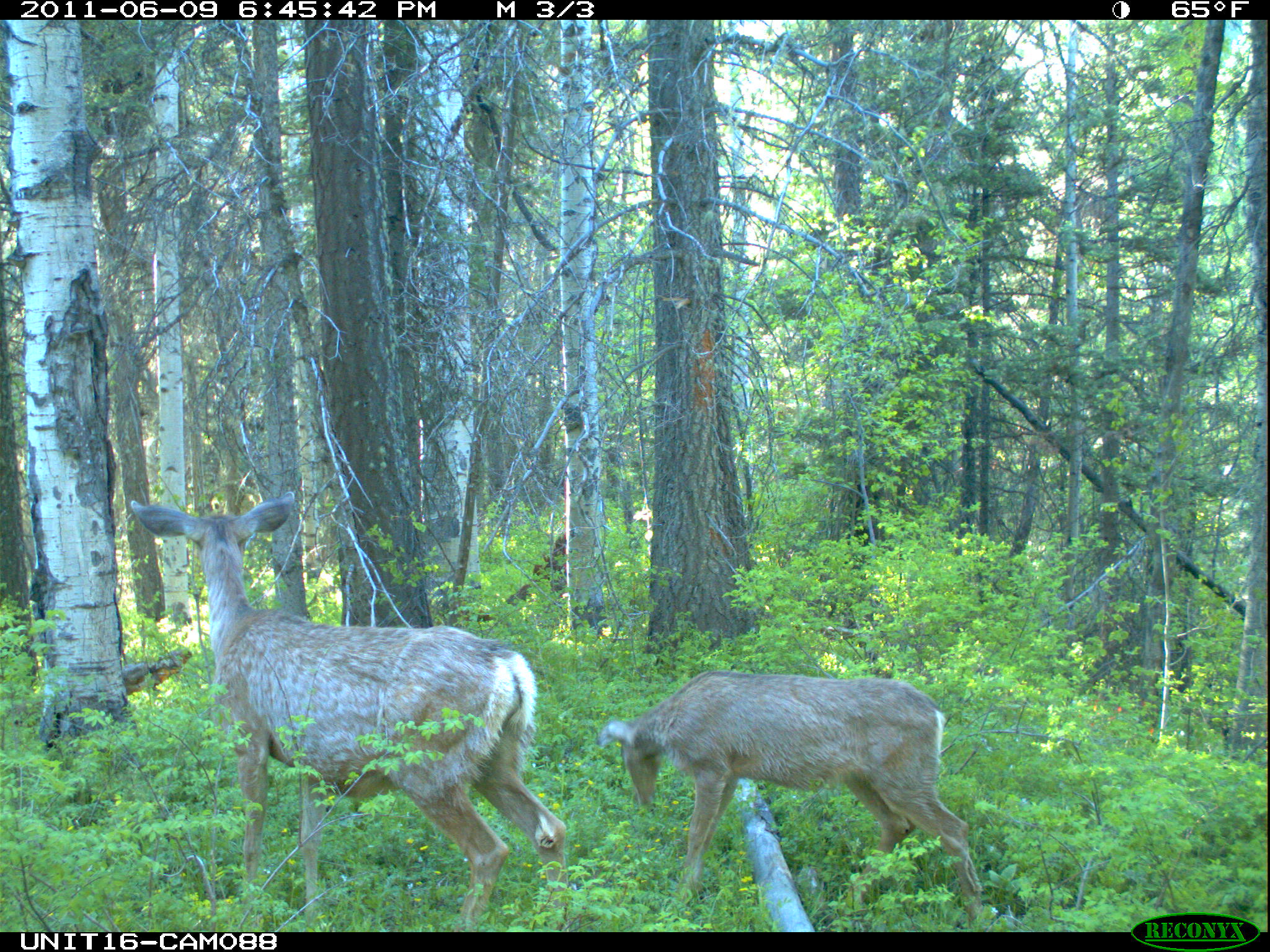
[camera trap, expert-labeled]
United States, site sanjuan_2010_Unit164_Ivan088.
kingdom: Animalia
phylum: Chordata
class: Mammalia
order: Artiodactyla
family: Cervidae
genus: Odocoileus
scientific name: Odocoileus hemionus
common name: mule deer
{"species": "Odocoileus hemionus (mule deer)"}